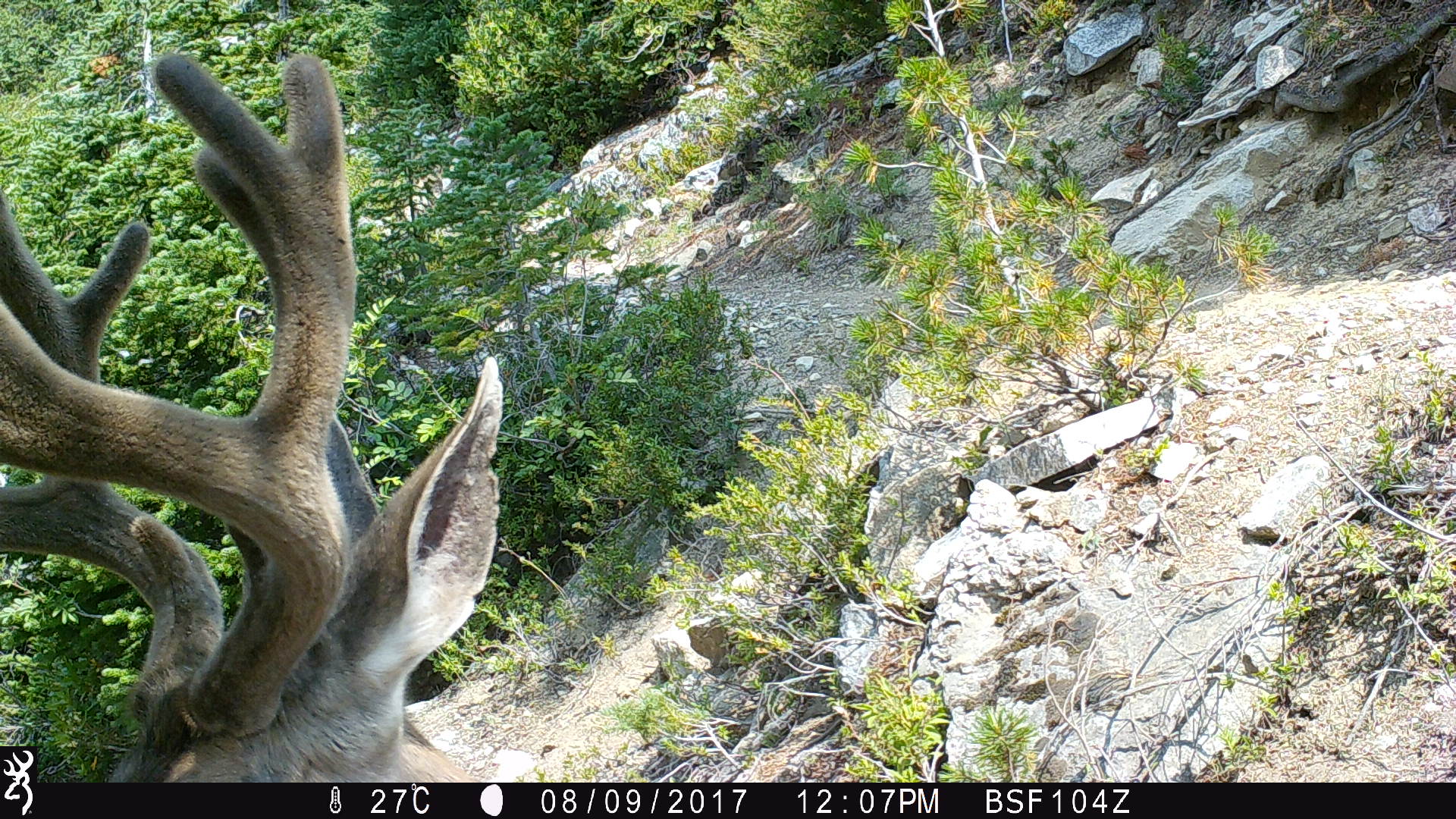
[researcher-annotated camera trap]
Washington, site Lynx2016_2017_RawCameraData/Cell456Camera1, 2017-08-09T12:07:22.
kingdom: Animalia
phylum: Chordata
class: Mammalia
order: Artiodactyla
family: Cervidae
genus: Odocoileus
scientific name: Odocoileus hemionus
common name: mule deer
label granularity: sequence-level